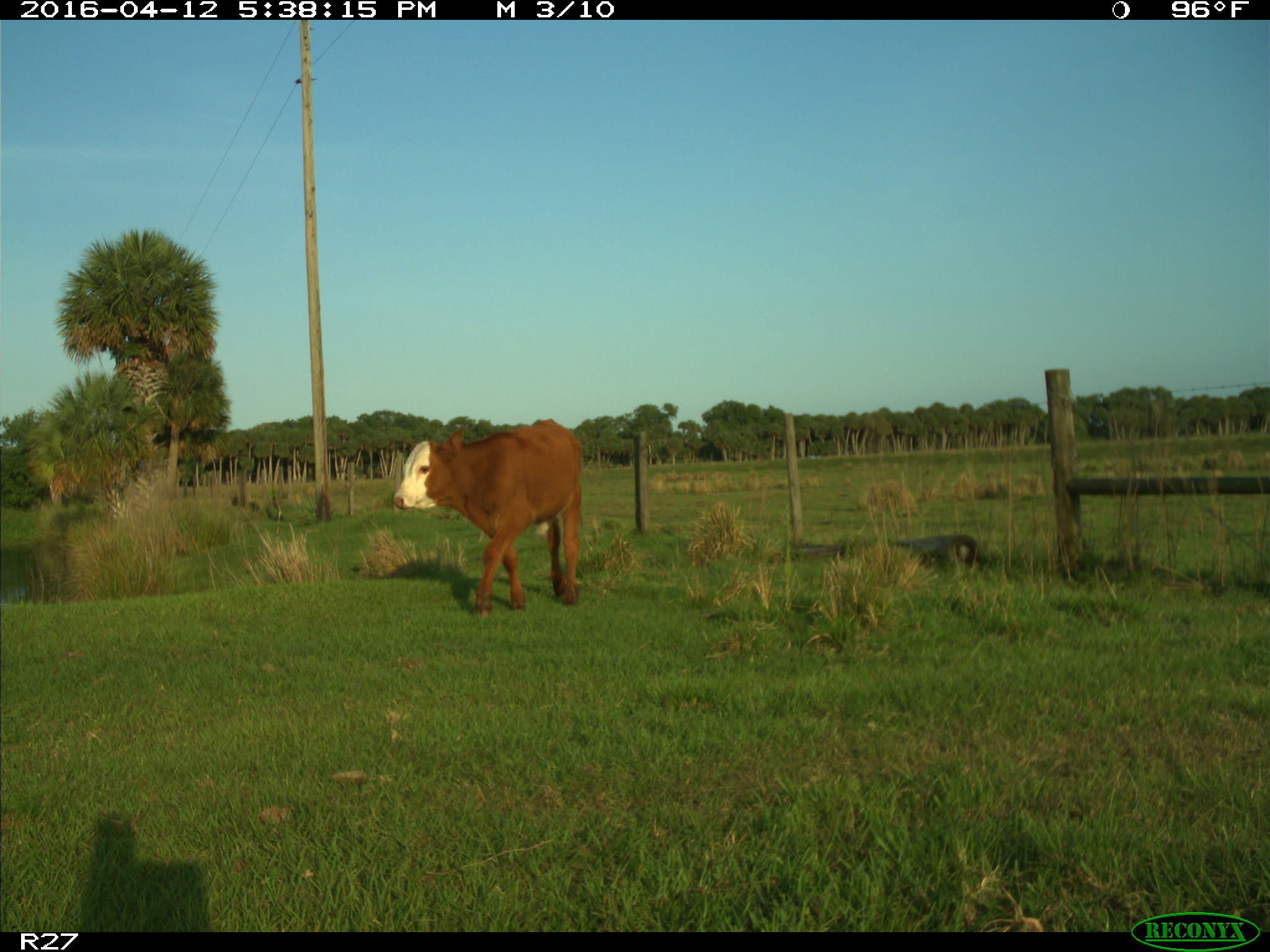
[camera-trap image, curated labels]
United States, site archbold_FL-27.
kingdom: Animalia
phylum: Chordata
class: Mammalia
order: Artiodactyla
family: Bovidae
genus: Bos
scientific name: Bos taurus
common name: domestic cow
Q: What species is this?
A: Bos taurus (domestic cow).